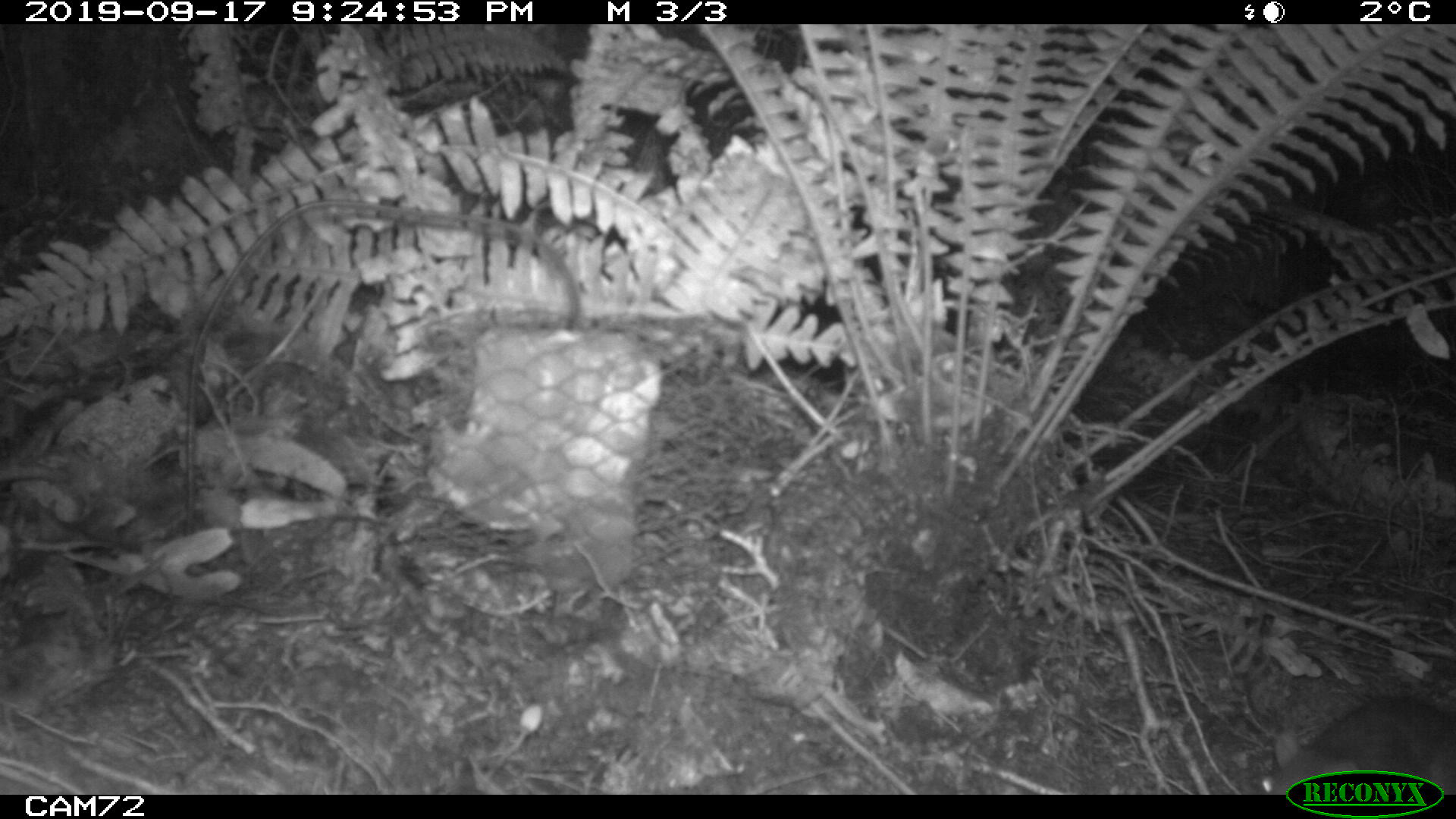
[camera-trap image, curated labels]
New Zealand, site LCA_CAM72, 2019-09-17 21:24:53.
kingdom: Animalia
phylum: Chordata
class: Mammalia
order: Rodentia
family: Muridae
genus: Rattus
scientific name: Rattus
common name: rat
Rat (Rattus).